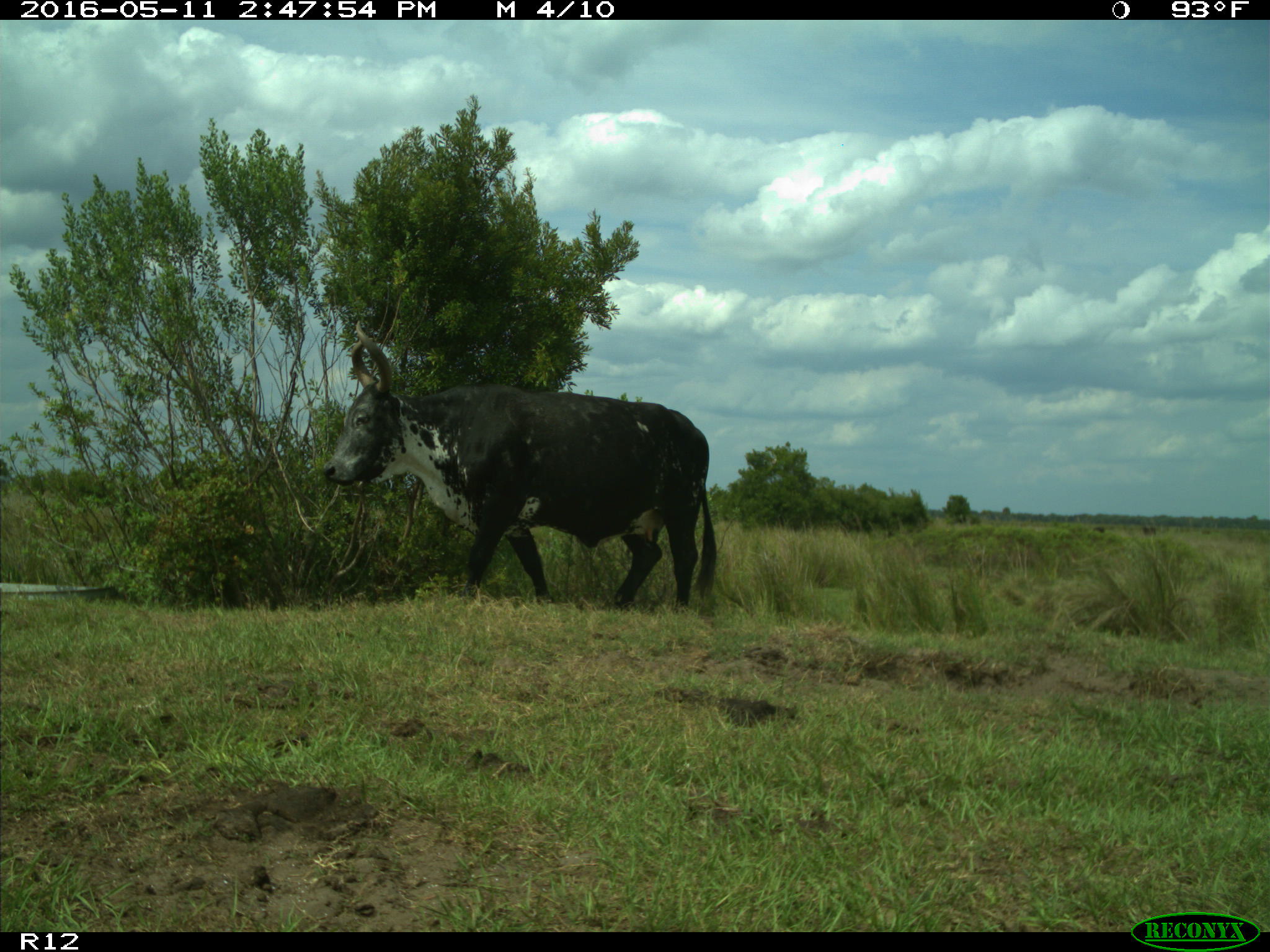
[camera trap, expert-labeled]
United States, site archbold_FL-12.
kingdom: Animalia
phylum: Chordata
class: Mammalia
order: Artiodactyla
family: Bovidae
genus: Bos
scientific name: Bos taurus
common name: domestic cow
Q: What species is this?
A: Bos taurus (domestic cow).